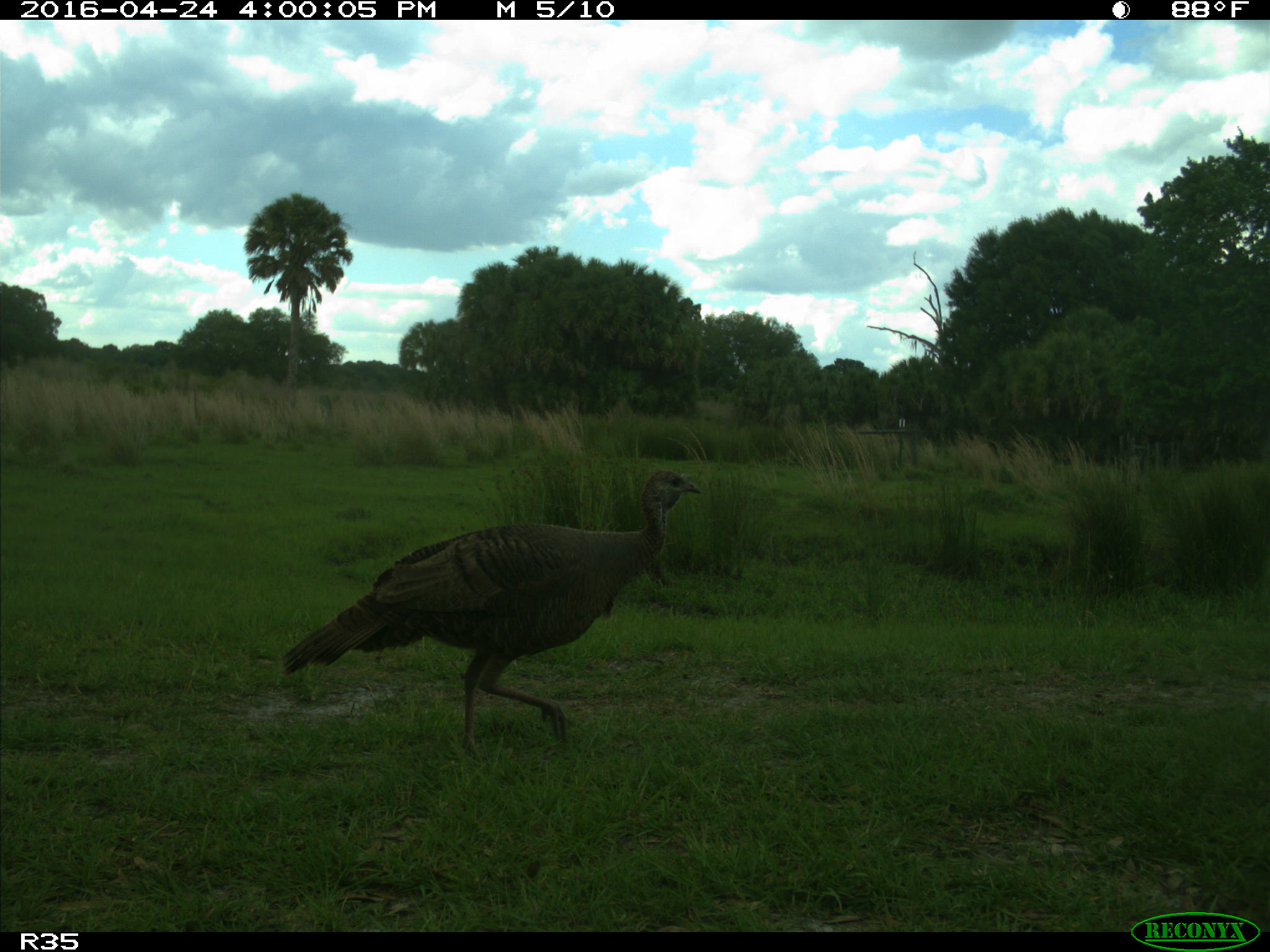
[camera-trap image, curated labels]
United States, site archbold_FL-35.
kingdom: Animalia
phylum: Chordata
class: Aves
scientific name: Aves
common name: birds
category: unidentified bird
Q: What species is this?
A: Unidentified bird (birds) (Aves).